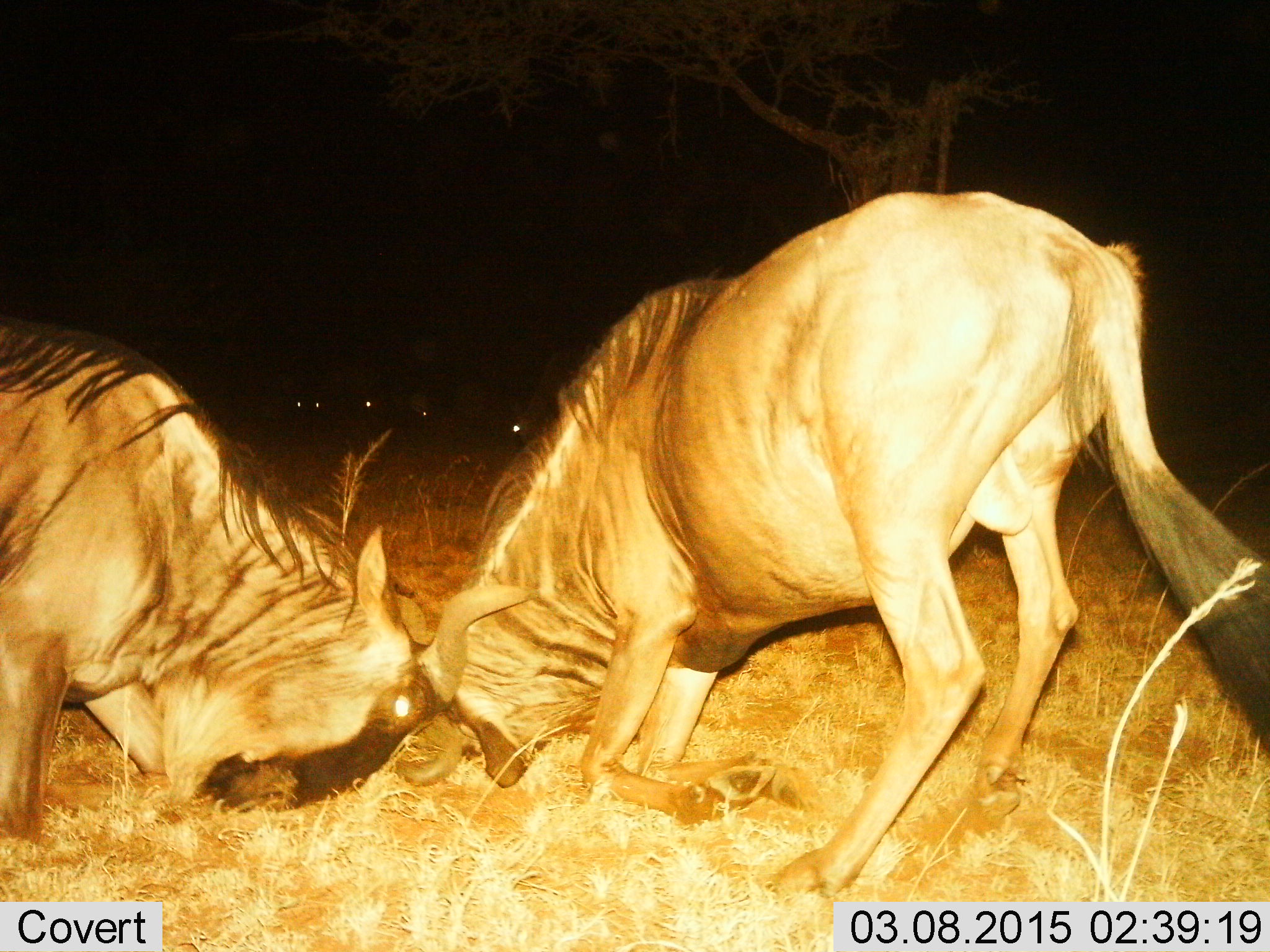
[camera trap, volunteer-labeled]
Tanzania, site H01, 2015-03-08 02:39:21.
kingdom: Animalia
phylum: Chordata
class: Mammalia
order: Artiodactyla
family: Bovidae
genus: Connochaetes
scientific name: Connochaetes taurinus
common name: blue wildebeest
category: wildebeest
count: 5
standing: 50%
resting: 0%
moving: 10%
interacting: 100%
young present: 0%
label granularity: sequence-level